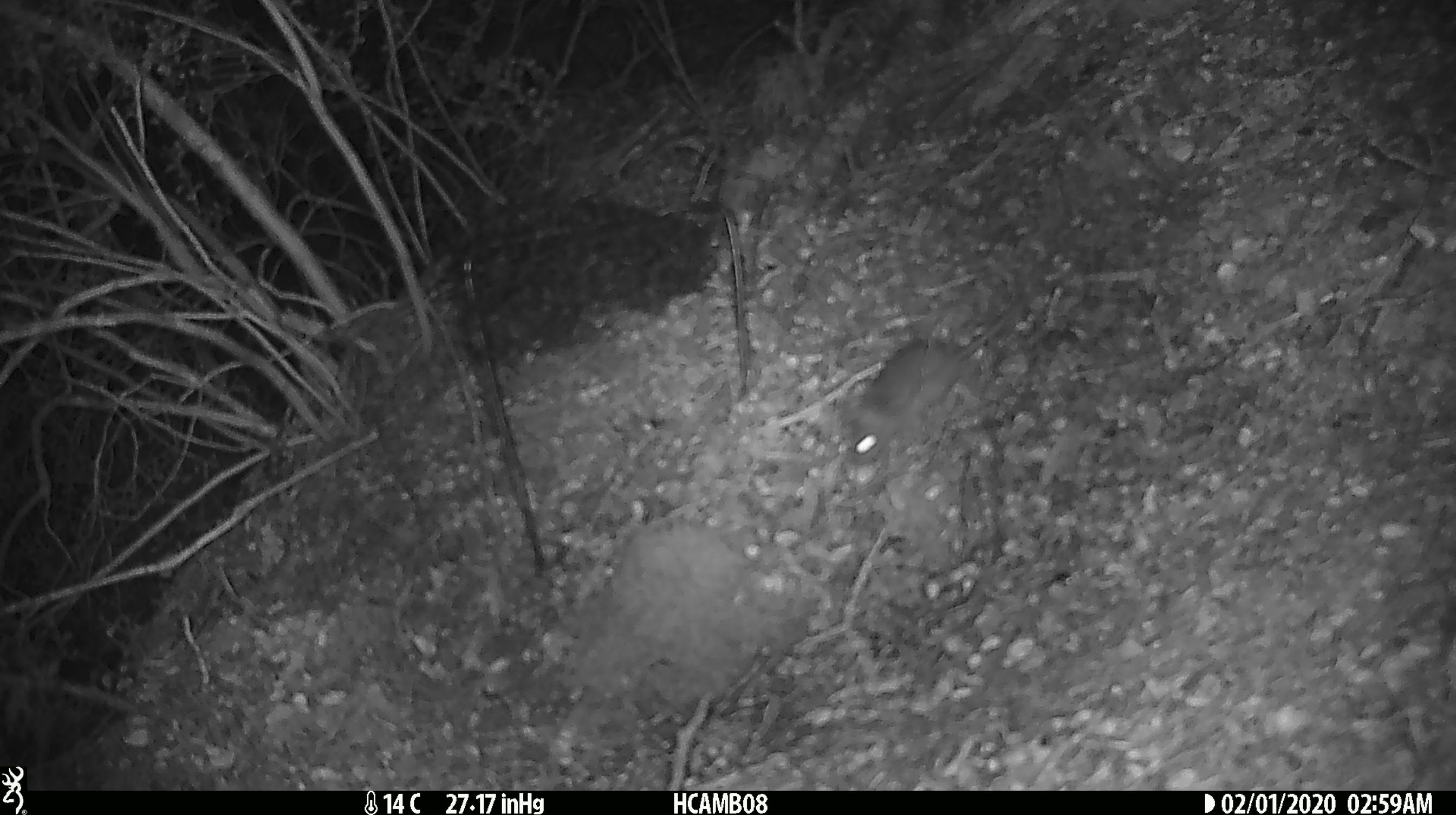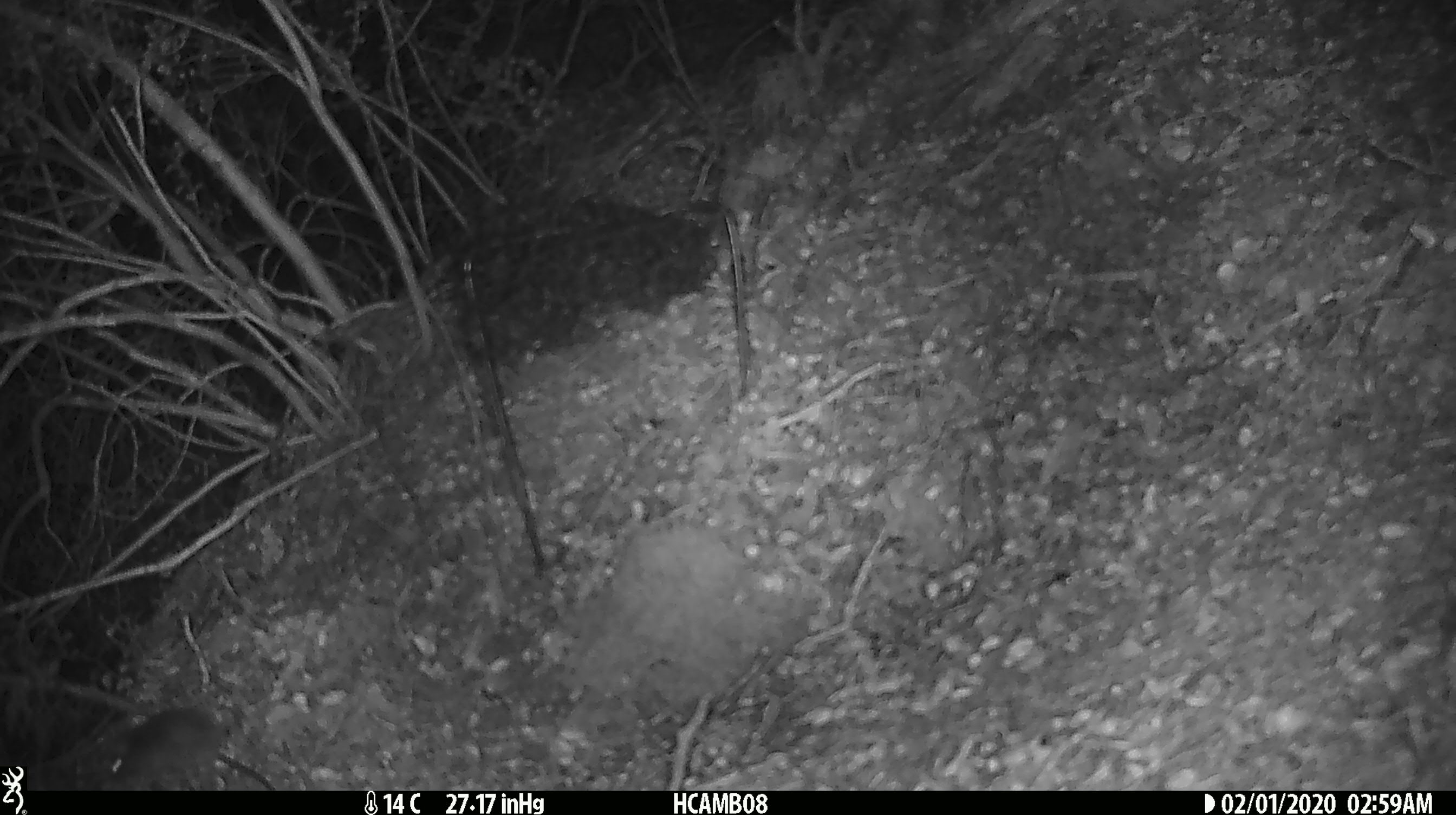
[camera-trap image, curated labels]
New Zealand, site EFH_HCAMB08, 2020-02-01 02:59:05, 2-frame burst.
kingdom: Animalia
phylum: Chordata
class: Mammalia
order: Rodentia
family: Muridae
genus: Mus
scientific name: Mus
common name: mouse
Mouse (Mus).